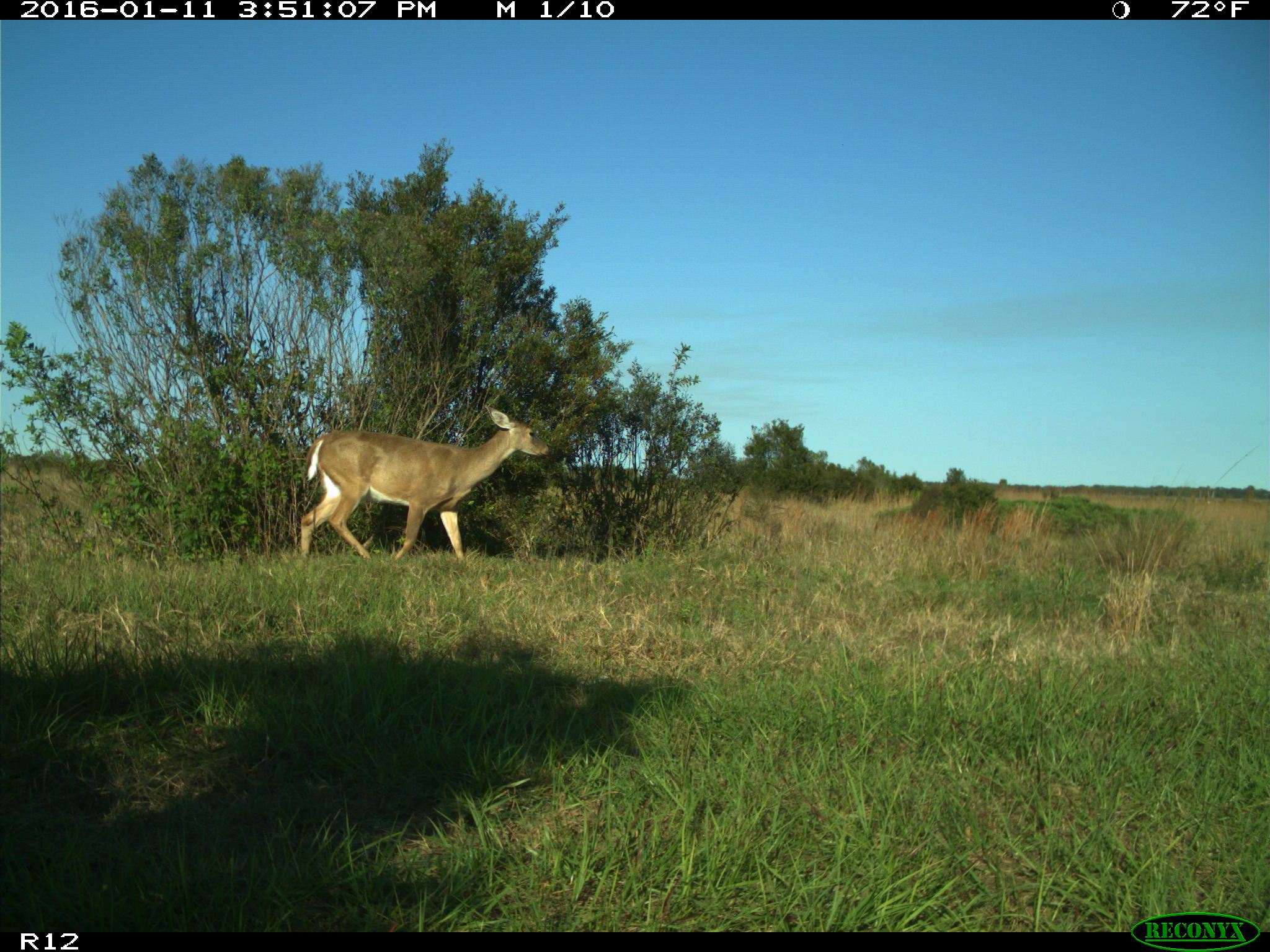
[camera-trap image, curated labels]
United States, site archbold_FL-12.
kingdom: Animalia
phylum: Chordata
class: Mammalia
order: Artiodactyla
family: Cervidae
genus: Odocoileus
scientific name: Odocoileus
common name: deer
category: unidentified deer